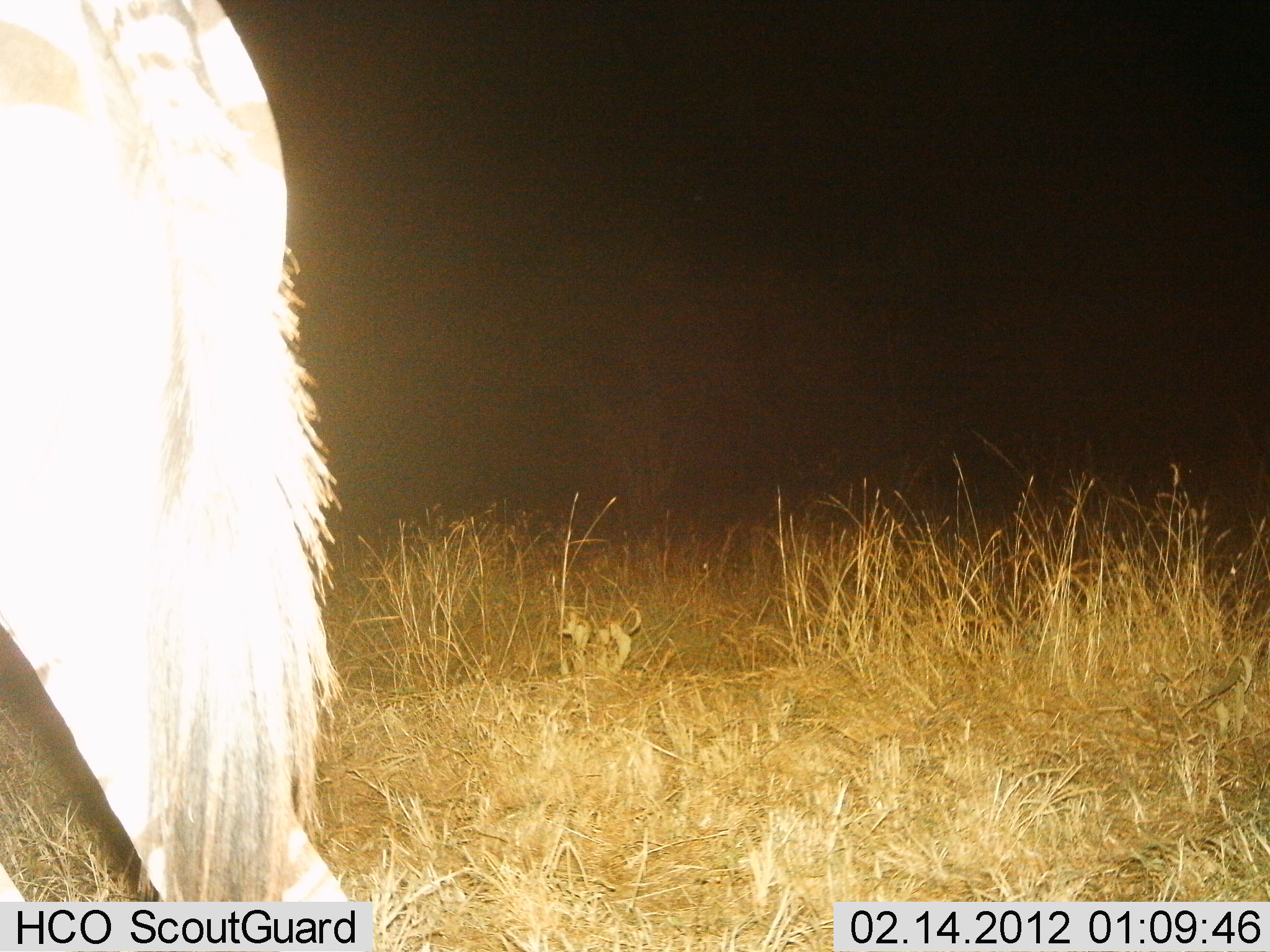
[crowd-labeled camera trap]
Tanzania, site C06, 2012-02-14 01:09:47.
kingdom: Animalia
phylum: Chordata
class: Mammalia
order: Perissodactyla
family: Equidae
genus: Equus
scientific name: Equus quagga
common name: plains zebra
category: zebra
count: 1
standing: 60%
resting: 0%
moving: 40%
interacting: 0%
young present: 0%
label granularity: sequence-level